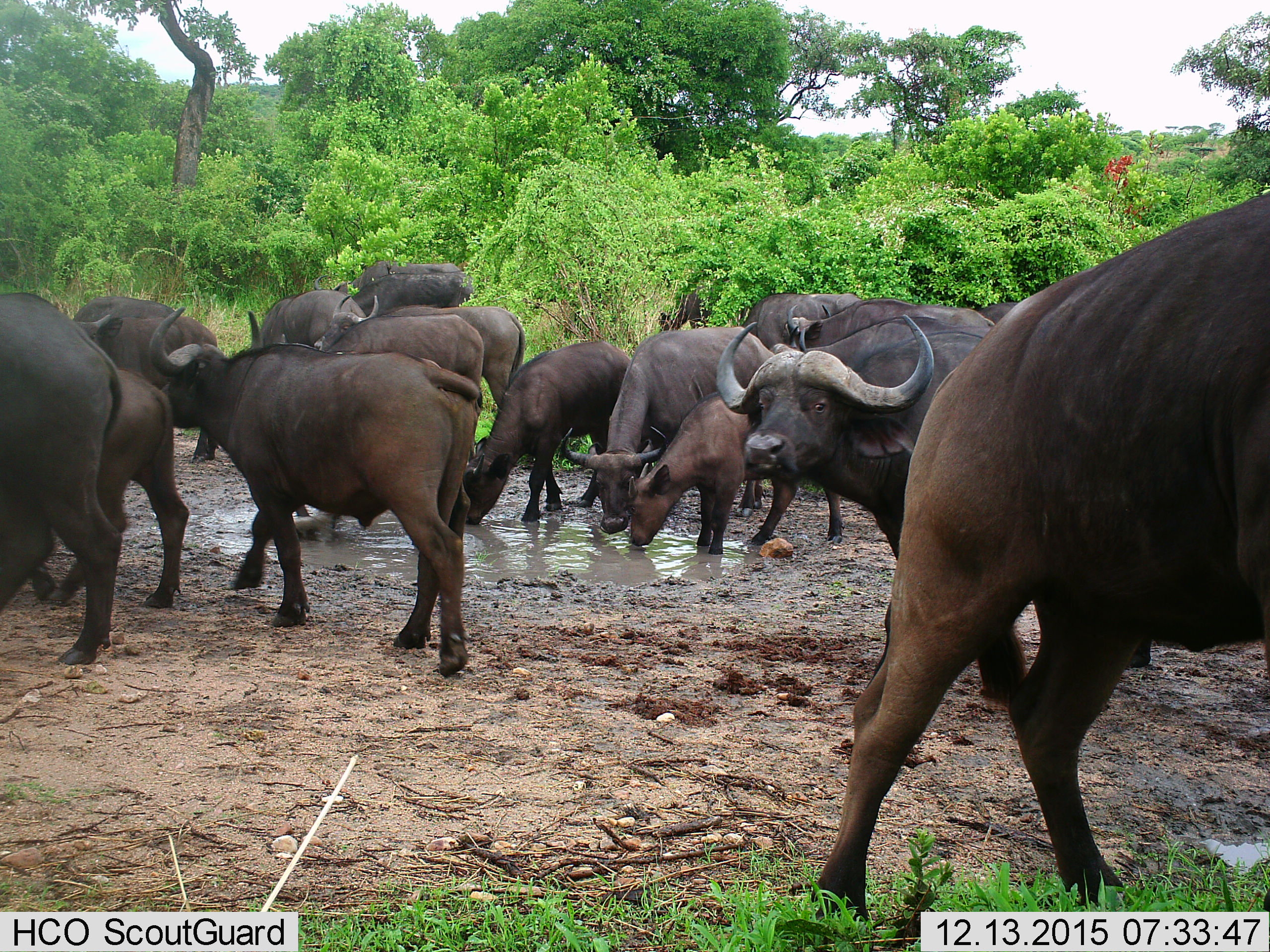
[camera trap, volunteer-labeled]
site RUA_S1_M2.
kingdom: Animalia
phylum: Chordata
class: Mammalia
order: Artiodactyla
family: Bovidae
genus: Syncerus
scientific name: Syncerus caffer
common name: african buffalo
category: buffalo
Buffalo (african buffalo) (Syncerus caffer), count 11-50. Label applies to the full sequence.